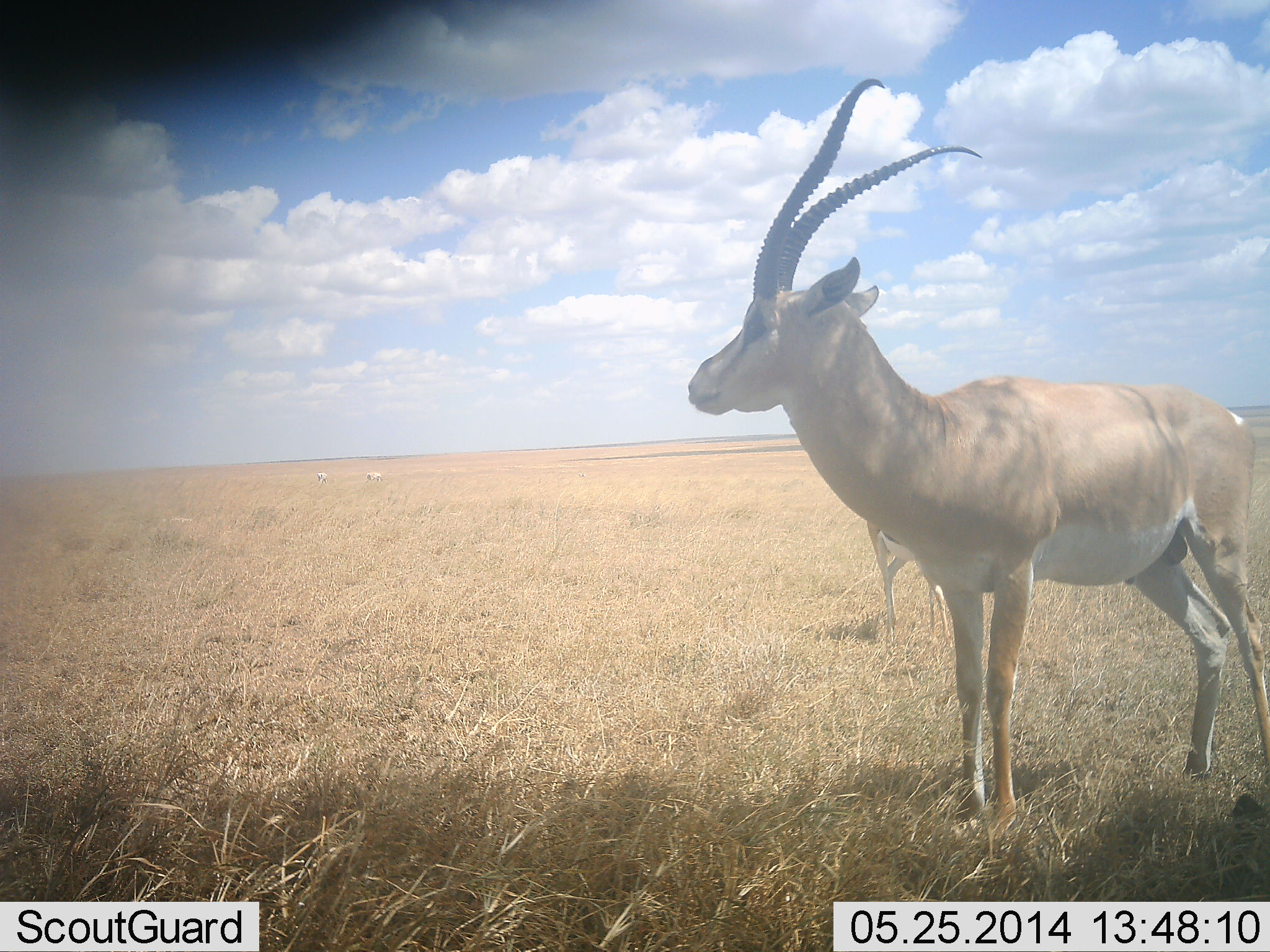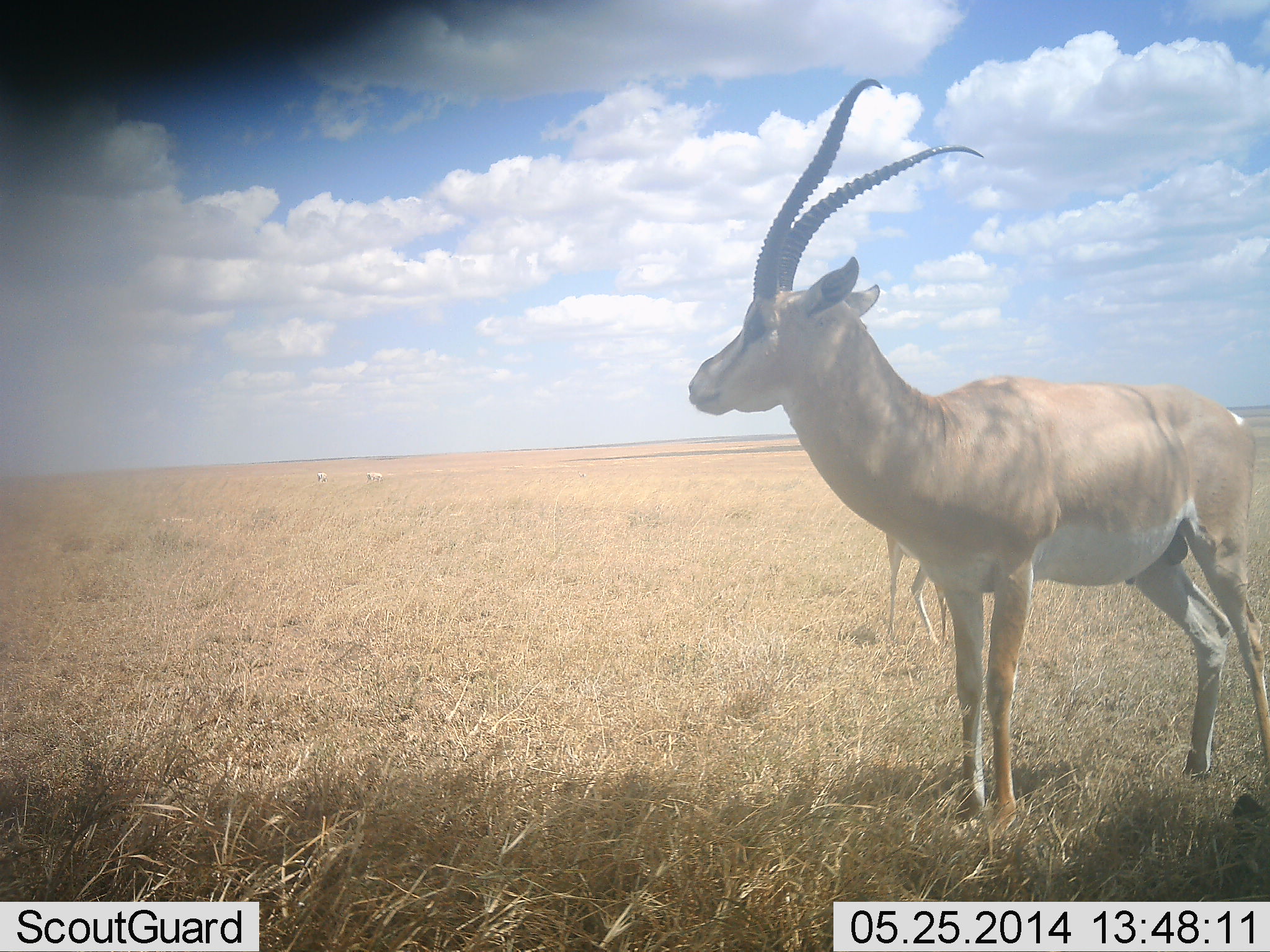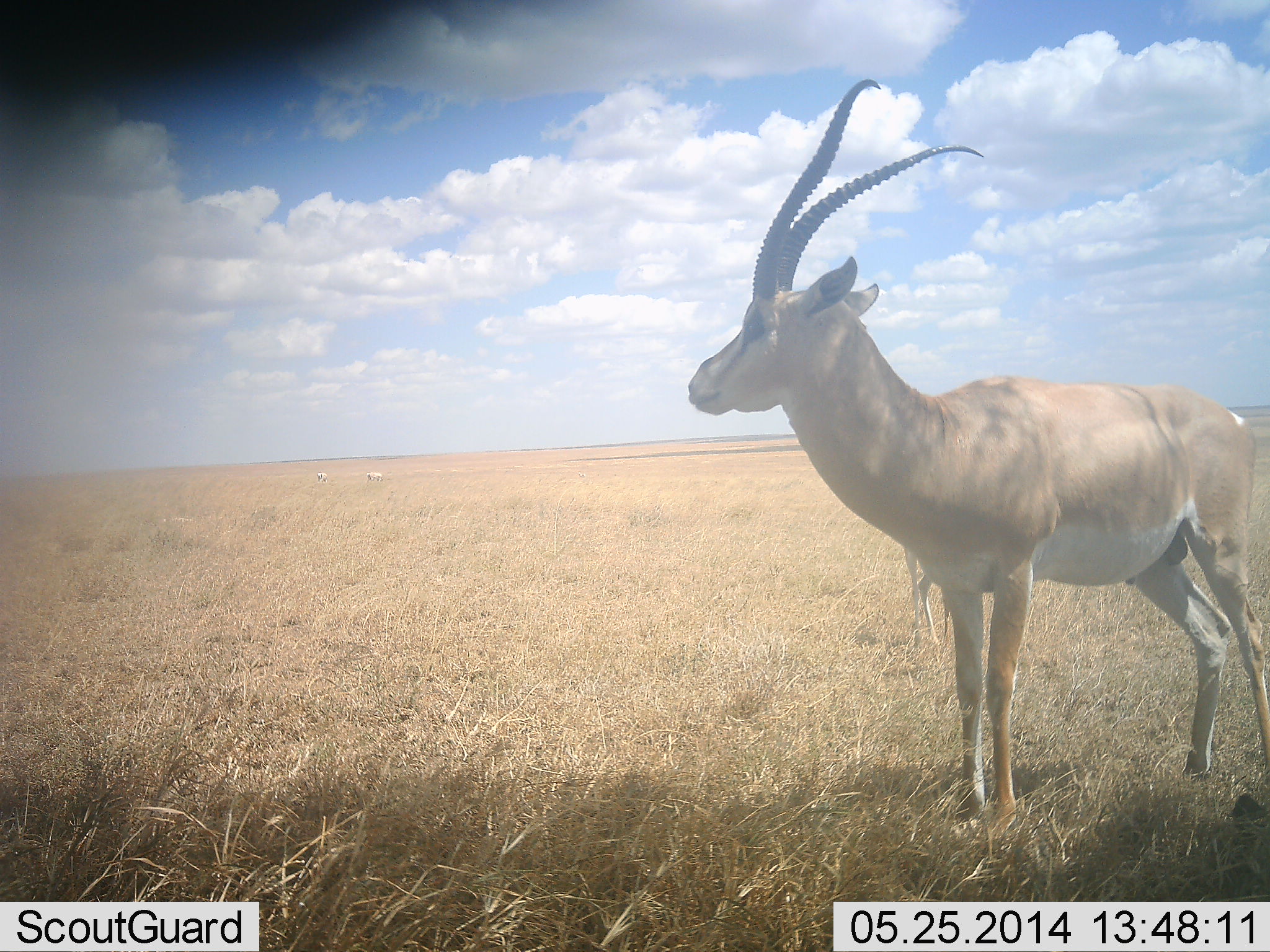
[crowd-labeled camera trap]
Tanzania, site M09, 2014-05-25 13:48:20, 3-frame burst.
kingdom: Animalia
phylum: Chordata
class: Mammalia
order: Artiodactyla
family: Bovidae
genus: Nanger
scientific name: Nanger granti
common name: grant's gazelle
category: gazellegrants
Gazellegrants (grant's gazelle) (Nanger granti), count 2. Behavior (volunteer vote fractions): standing 97%, resting 7%, moving 23%, interacting 0%. Young present (vote fraction): 13%. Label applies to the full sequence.